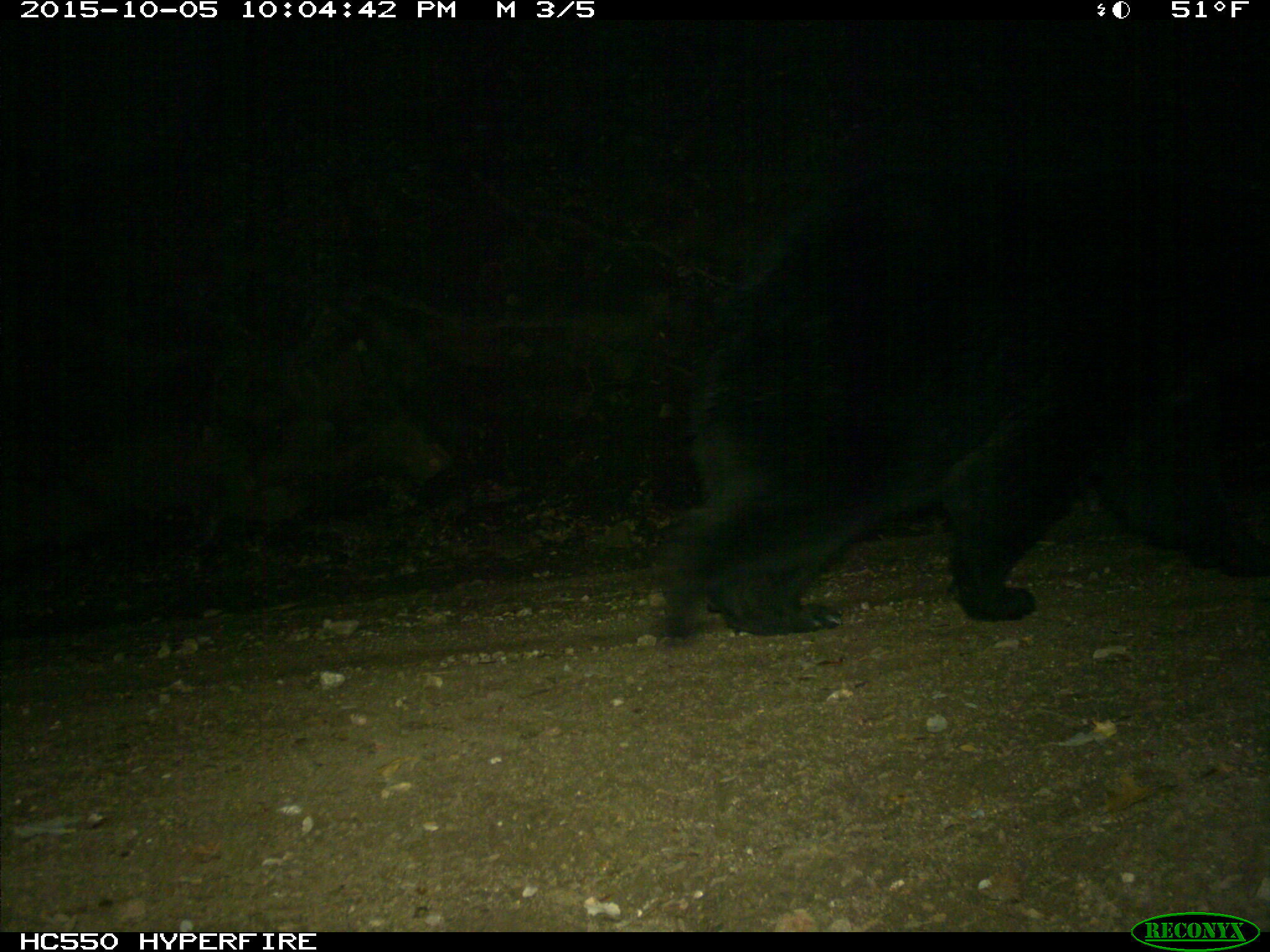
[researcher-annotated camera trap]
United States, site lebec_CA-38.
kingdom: Animalia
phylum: Chordata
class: Mammalia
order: Carnivora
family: Ursidae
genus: Ursus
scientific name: Ursus americanus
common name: american black bear